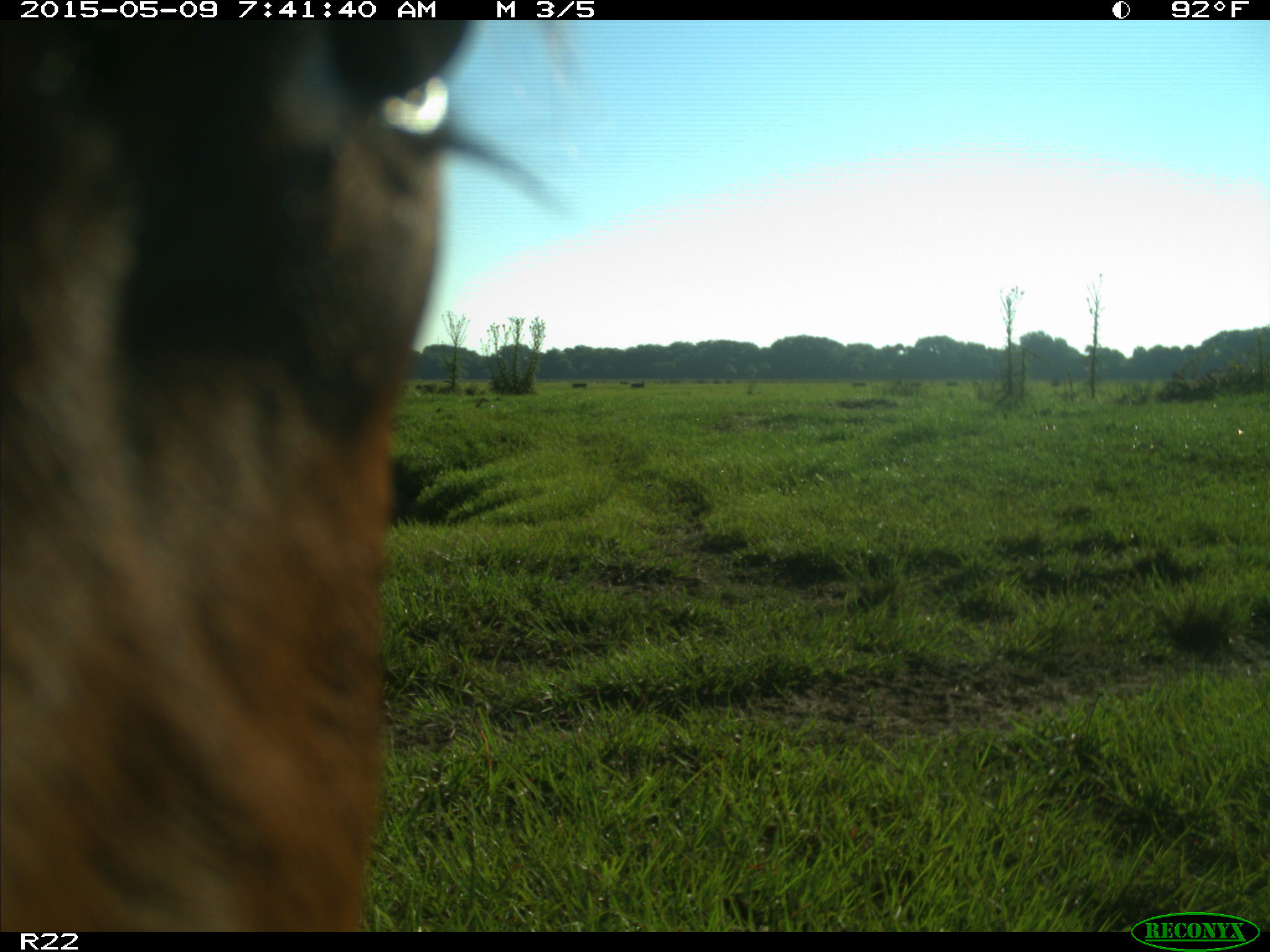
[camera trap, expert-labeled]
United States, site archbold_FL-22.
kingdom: Animalia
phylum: Chordata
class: Mammalia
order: Artiodactyla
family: Bovidae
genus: Bos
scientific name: Bos taurus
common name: domestic cow